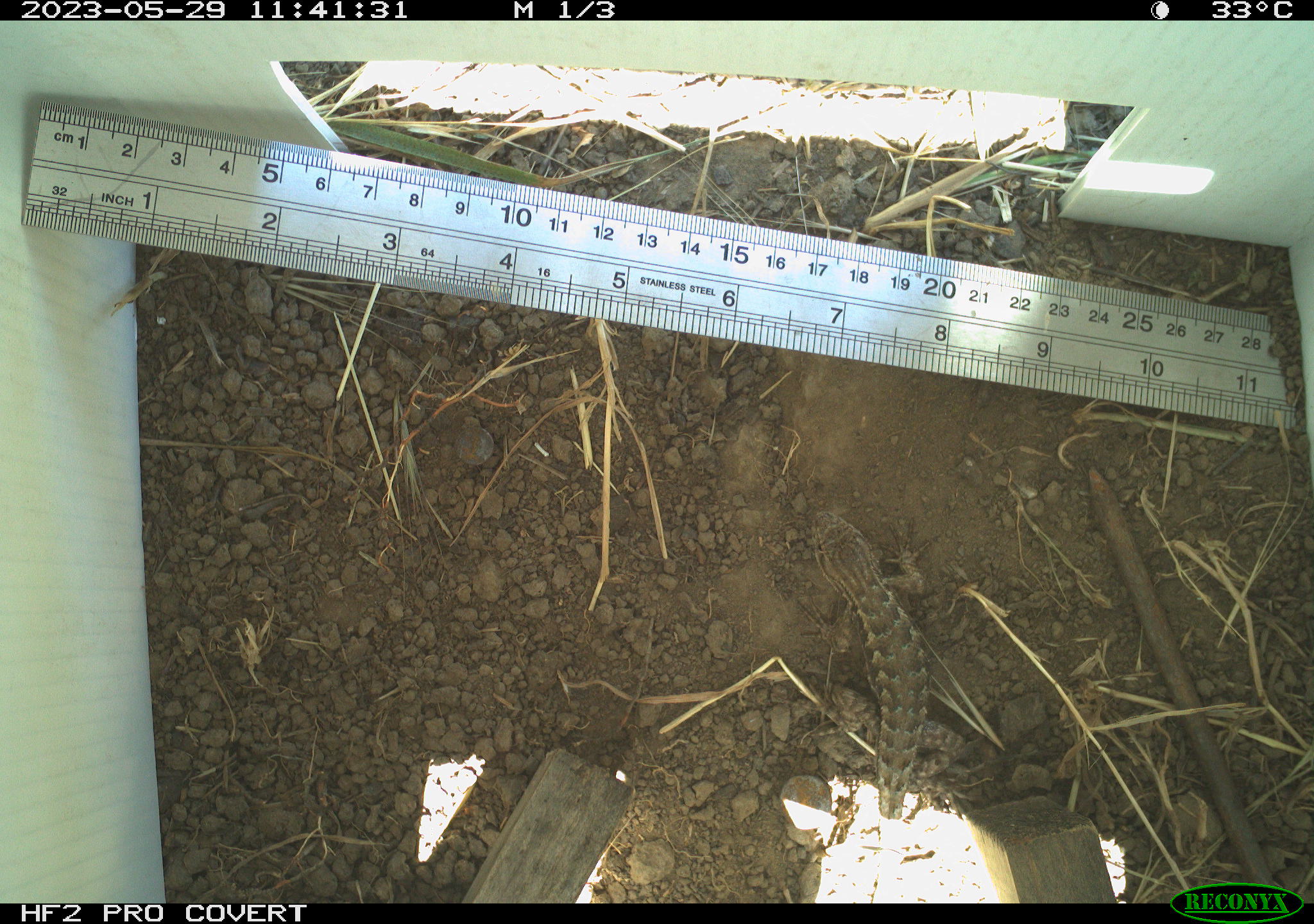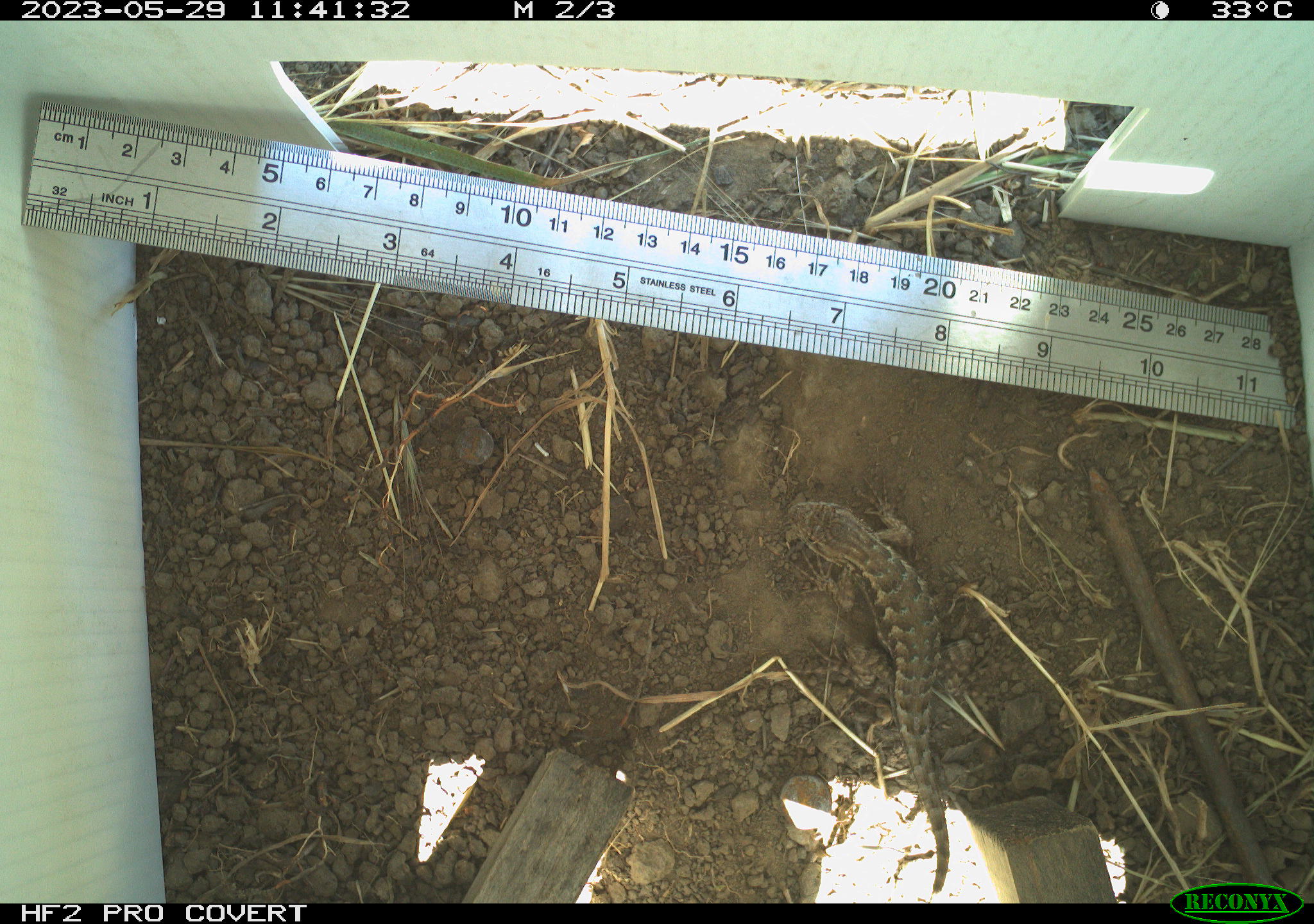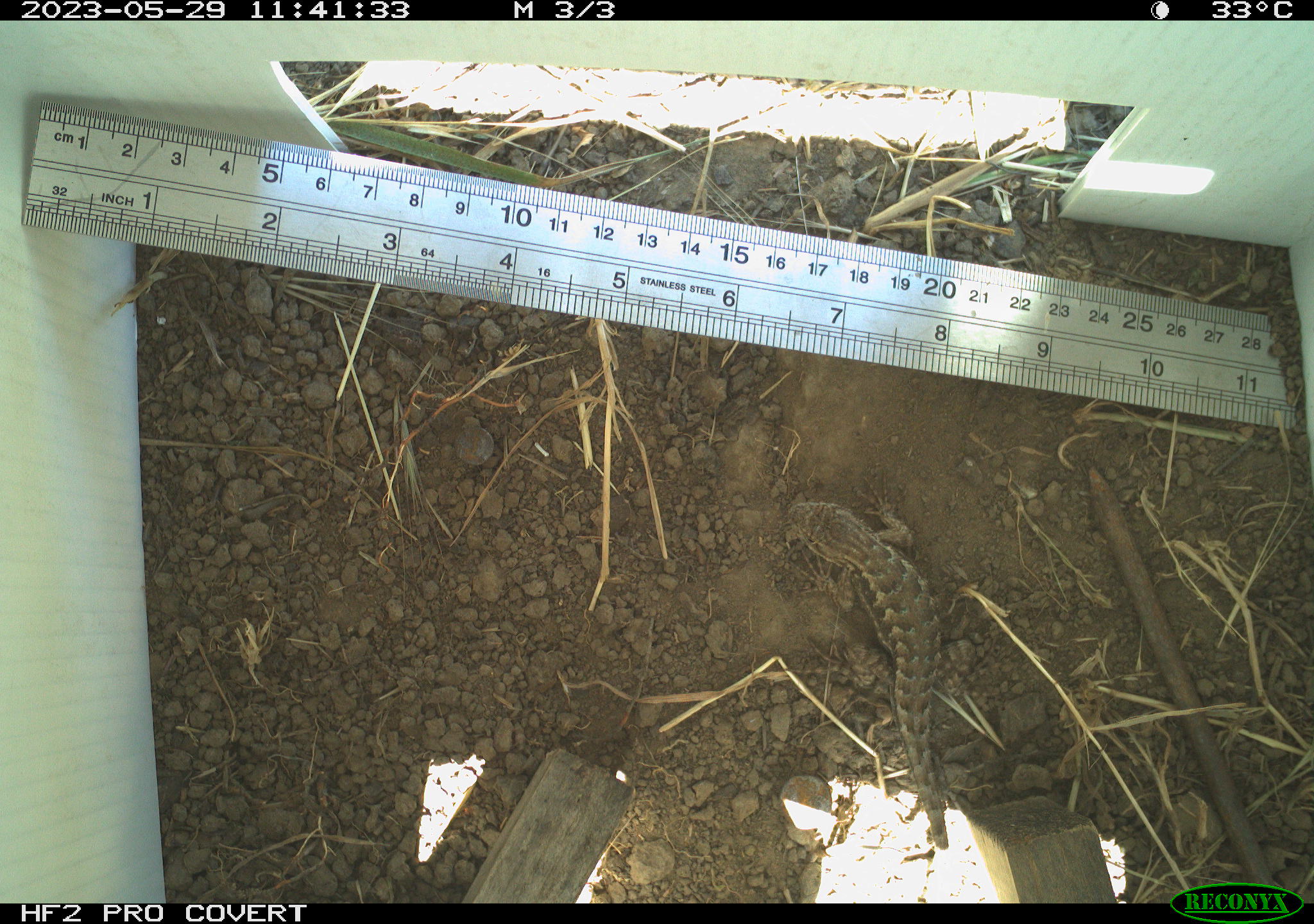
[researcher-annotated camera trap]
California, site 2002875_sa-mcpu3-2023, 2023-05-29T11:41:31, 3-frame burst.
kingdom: Animalia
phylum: Chordata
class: Reptilia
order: Squamata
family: Phrynosomatidae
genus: Sceloporus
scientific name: Sceloporus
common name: spiny lizards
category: sceloporus species